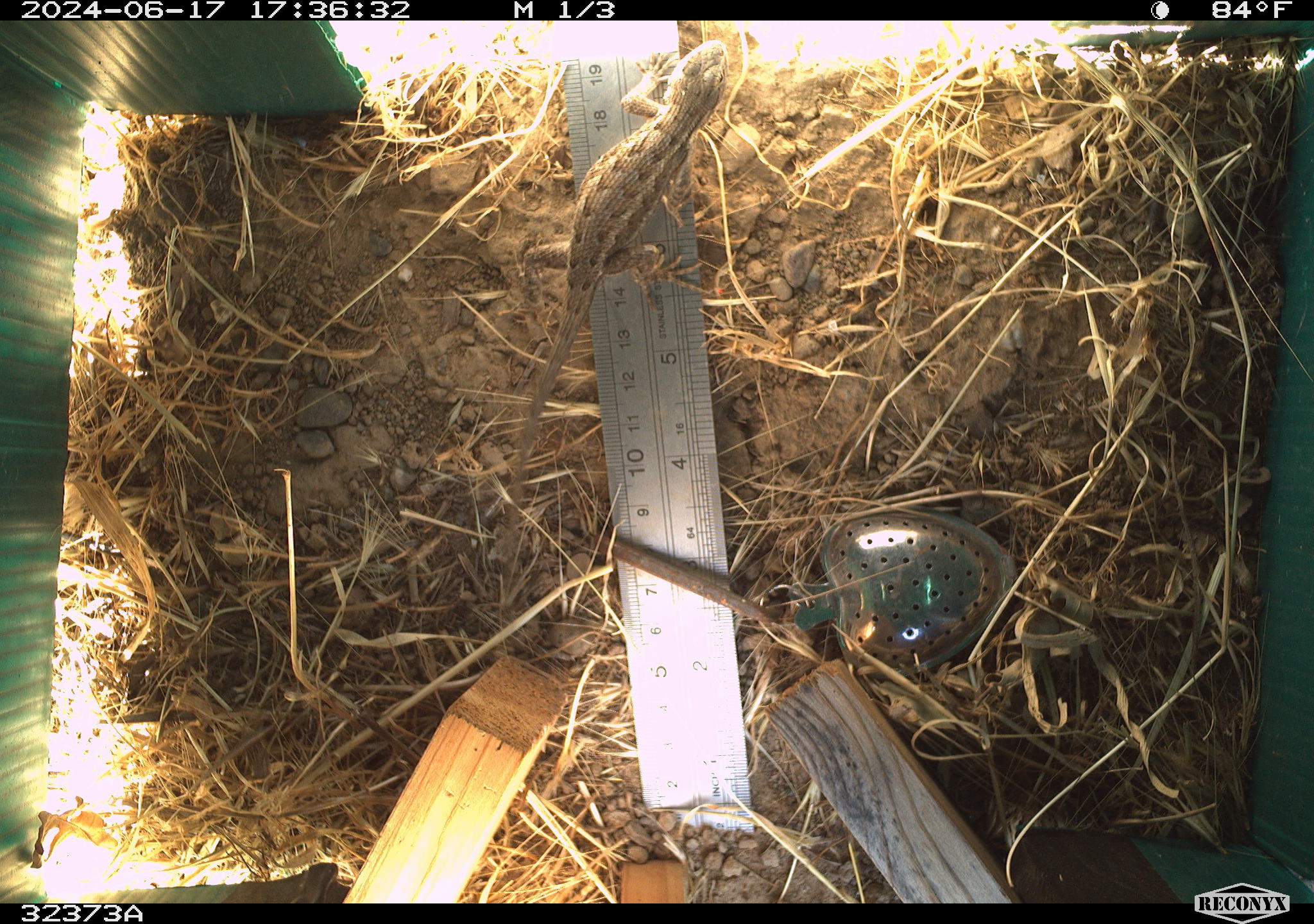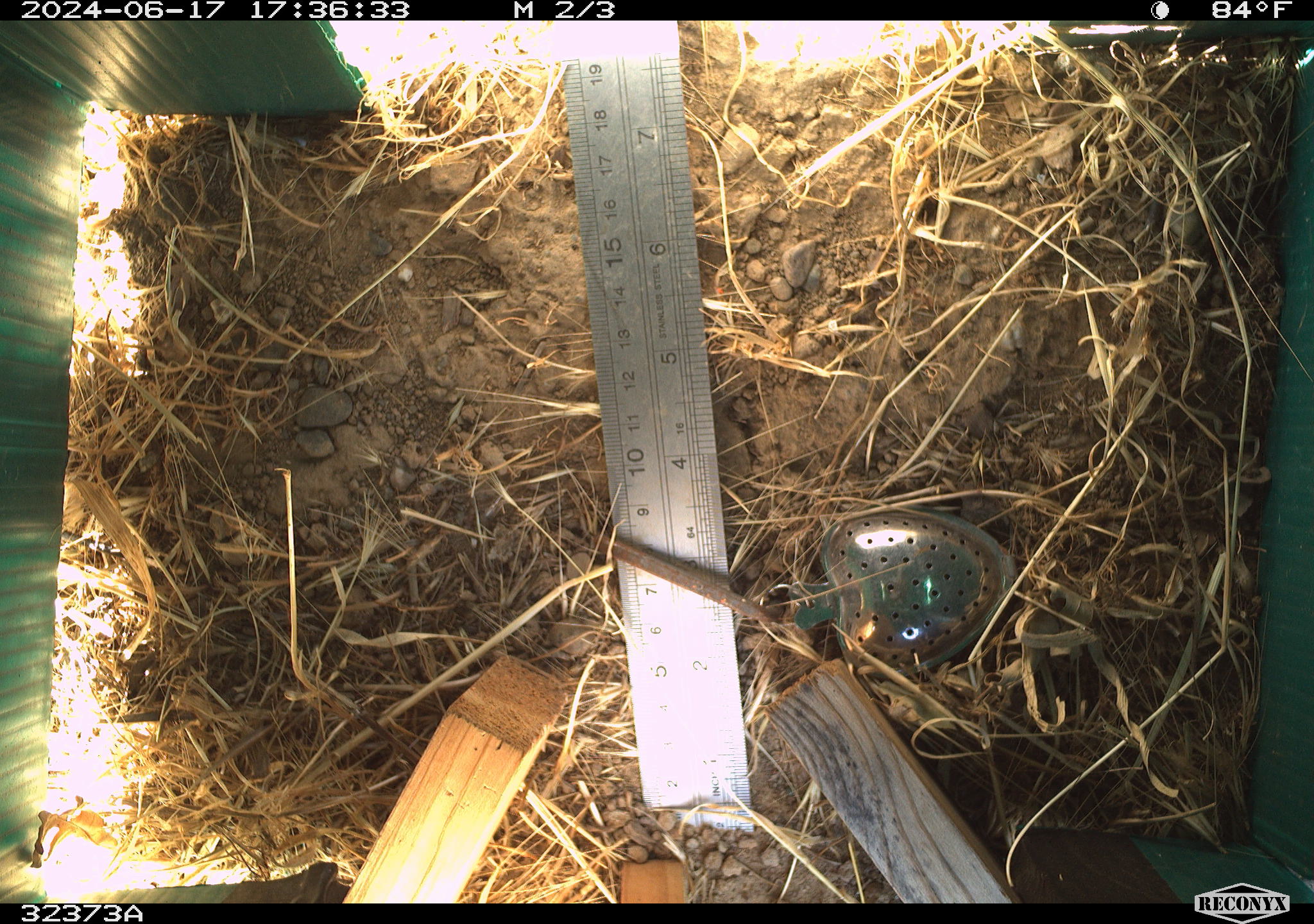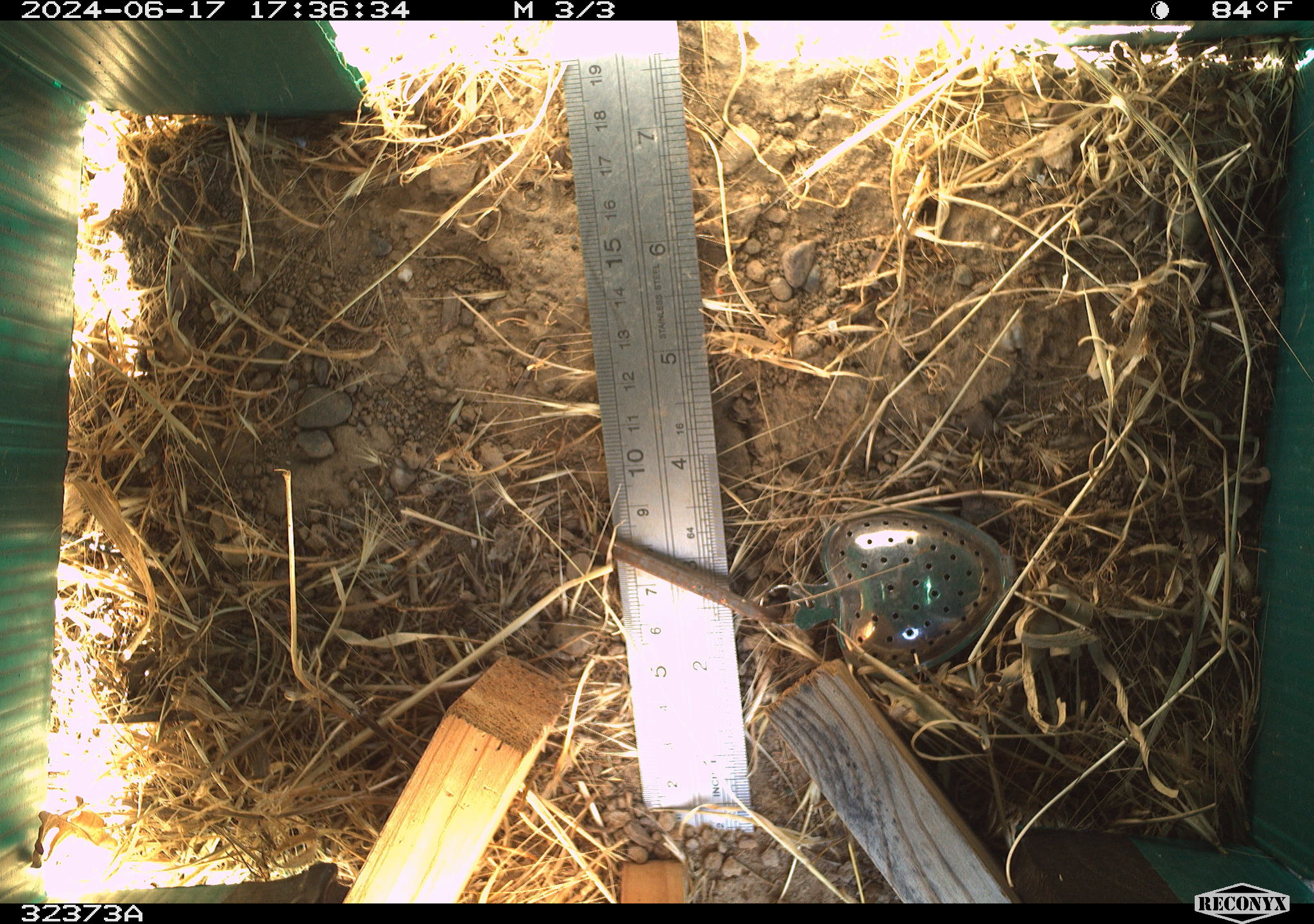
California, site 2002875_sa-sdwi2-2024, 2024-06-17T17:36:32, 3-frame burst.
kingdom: Animalia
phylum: Chordata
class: Reptilia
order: Squamata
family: Phrynosomatidae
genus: Sceloporus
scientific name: Sceloporus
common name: spiny lizards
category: sceloporus species